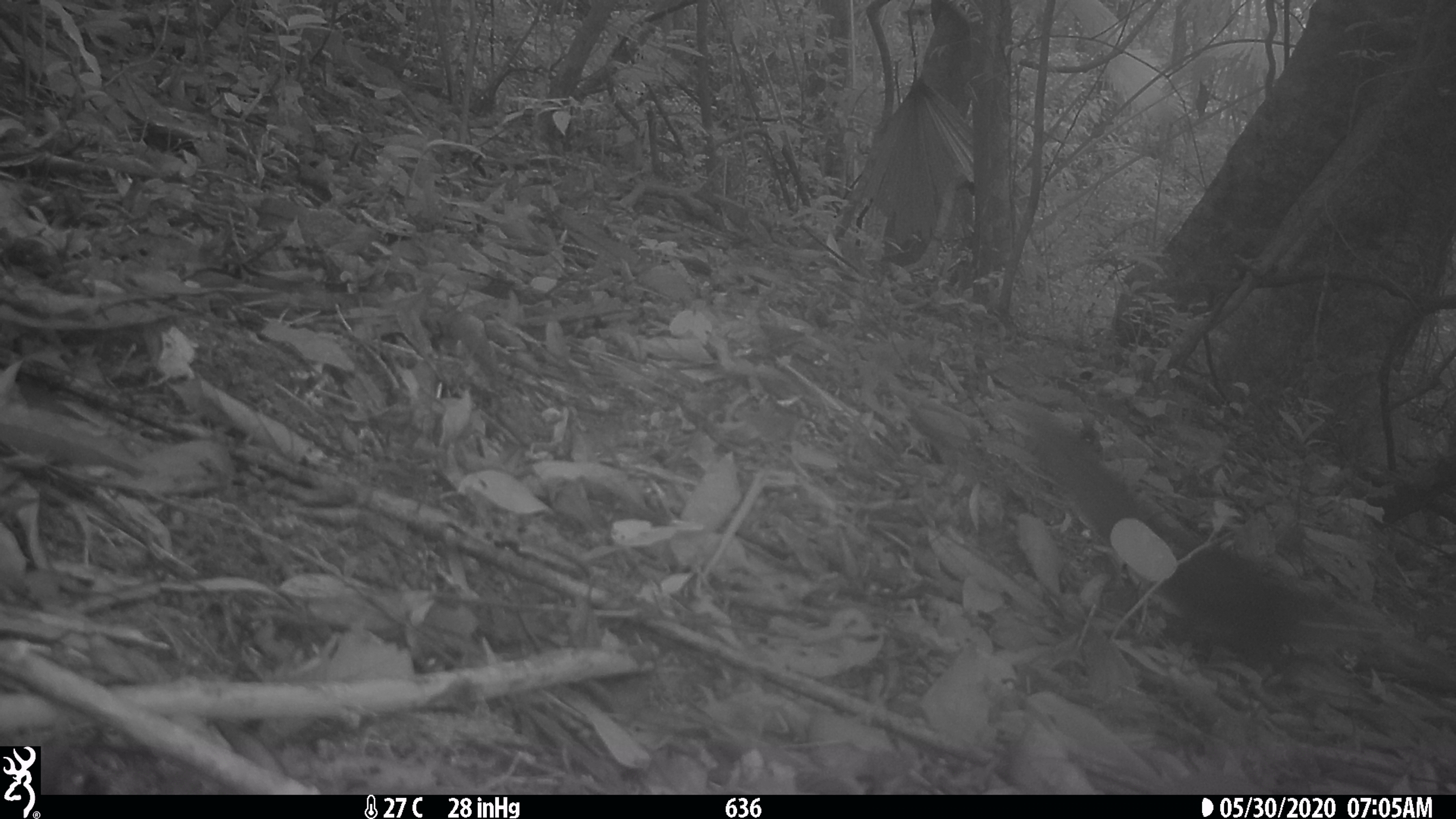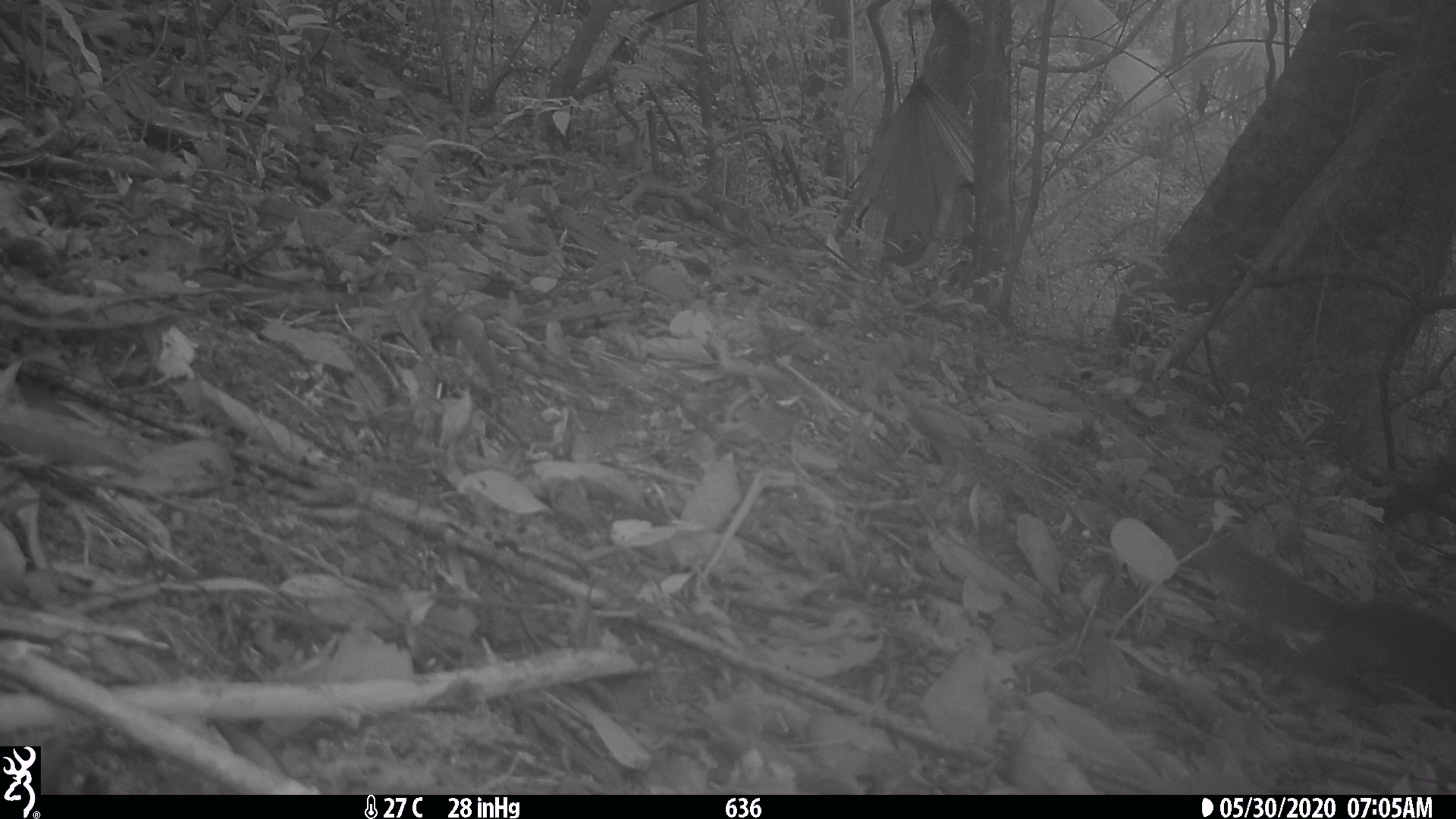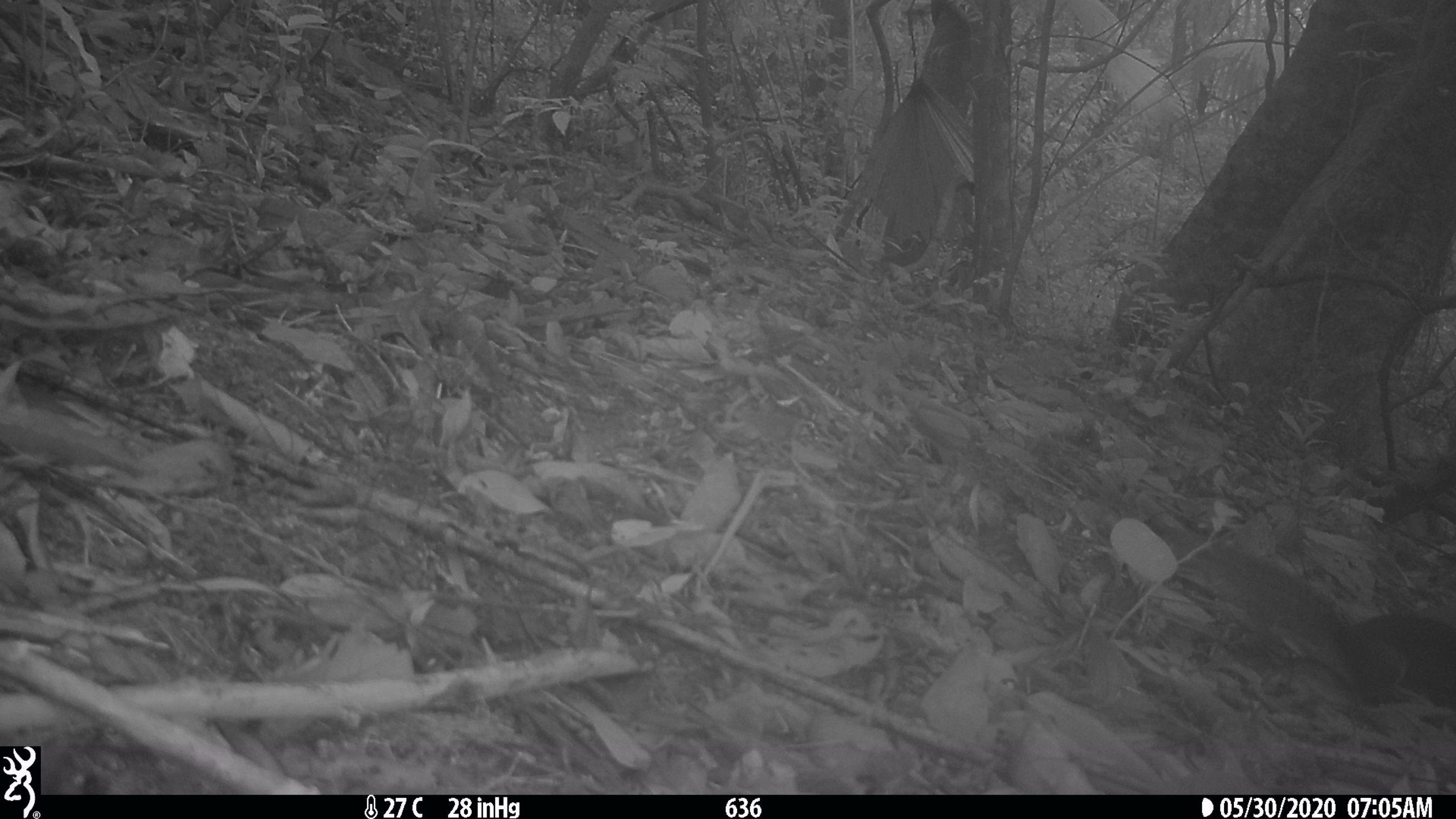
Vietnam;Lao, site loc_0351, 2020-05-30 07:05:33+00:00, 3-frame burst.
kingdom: Animalia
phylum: Chordata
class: Mammalia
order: Rodentia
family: Sciuridae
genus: Dremomys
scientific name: Dremomys rufigenis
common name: red-cheeked squirrel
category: red cheeked squirrel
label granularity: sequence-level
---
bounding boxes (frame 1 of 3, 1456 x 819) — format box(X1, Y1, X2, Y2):
red cheeked squirrel: box(993, 397, 1456, 695)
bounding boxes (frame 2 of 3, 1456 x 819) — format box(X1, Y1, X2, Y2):
red cheeked squirrel: box(1170, 523, 1456, 712)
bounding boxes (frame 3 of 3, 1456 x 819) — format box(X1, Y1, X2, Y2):
red cheeked squirrel: box(1142, 517, 1456, 707)